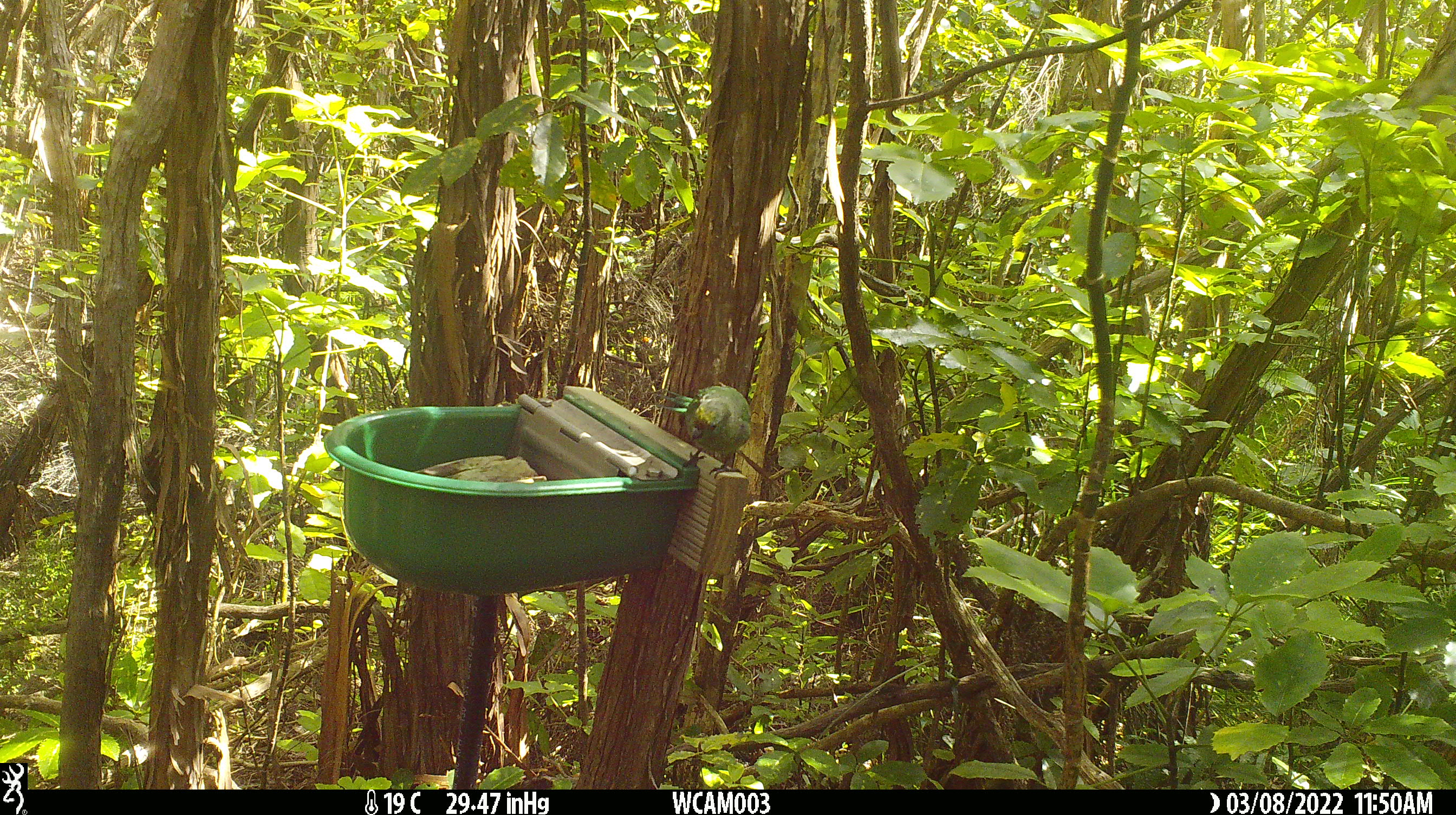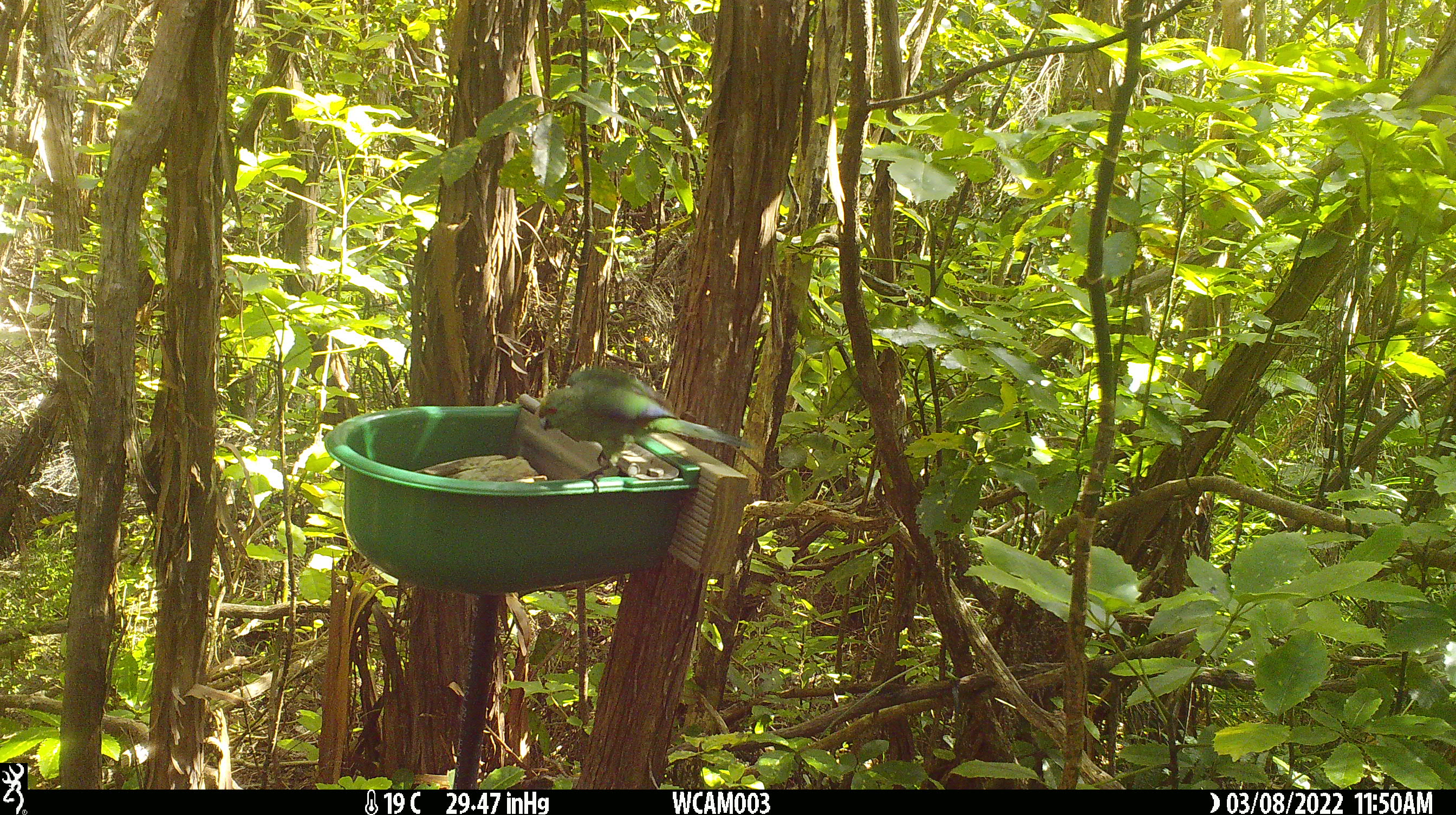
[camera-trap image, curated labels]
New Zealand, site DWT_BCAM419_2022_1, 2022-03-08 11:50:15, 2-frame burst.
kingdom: Animalia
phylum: Chordata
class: Aves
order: Psittaciformes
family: Psittaculidae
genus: Cyanoramphus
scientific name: Cyanoramphus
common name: parakeet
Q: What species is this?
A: Parakeet (Cyanoramphus).